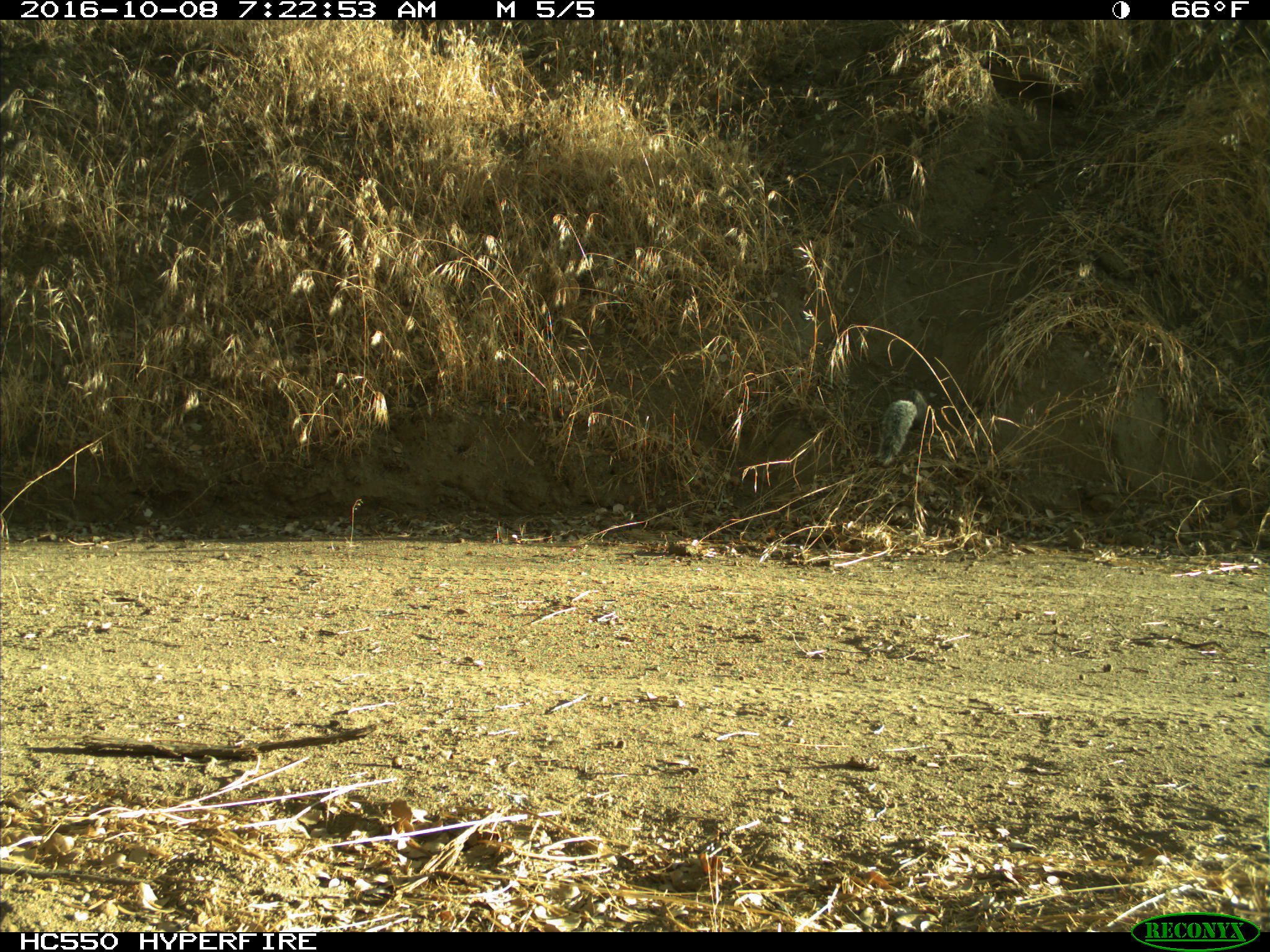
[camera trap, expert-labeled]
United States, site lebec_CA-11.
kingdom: Animalia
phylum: Chordata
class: Mammalia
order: Rodentia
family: Sciuridae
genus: Sciurus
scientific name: Sciurus carolinensis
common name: eastern gray squirrel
Sciurus carolinensis (eastern gray squirrel).